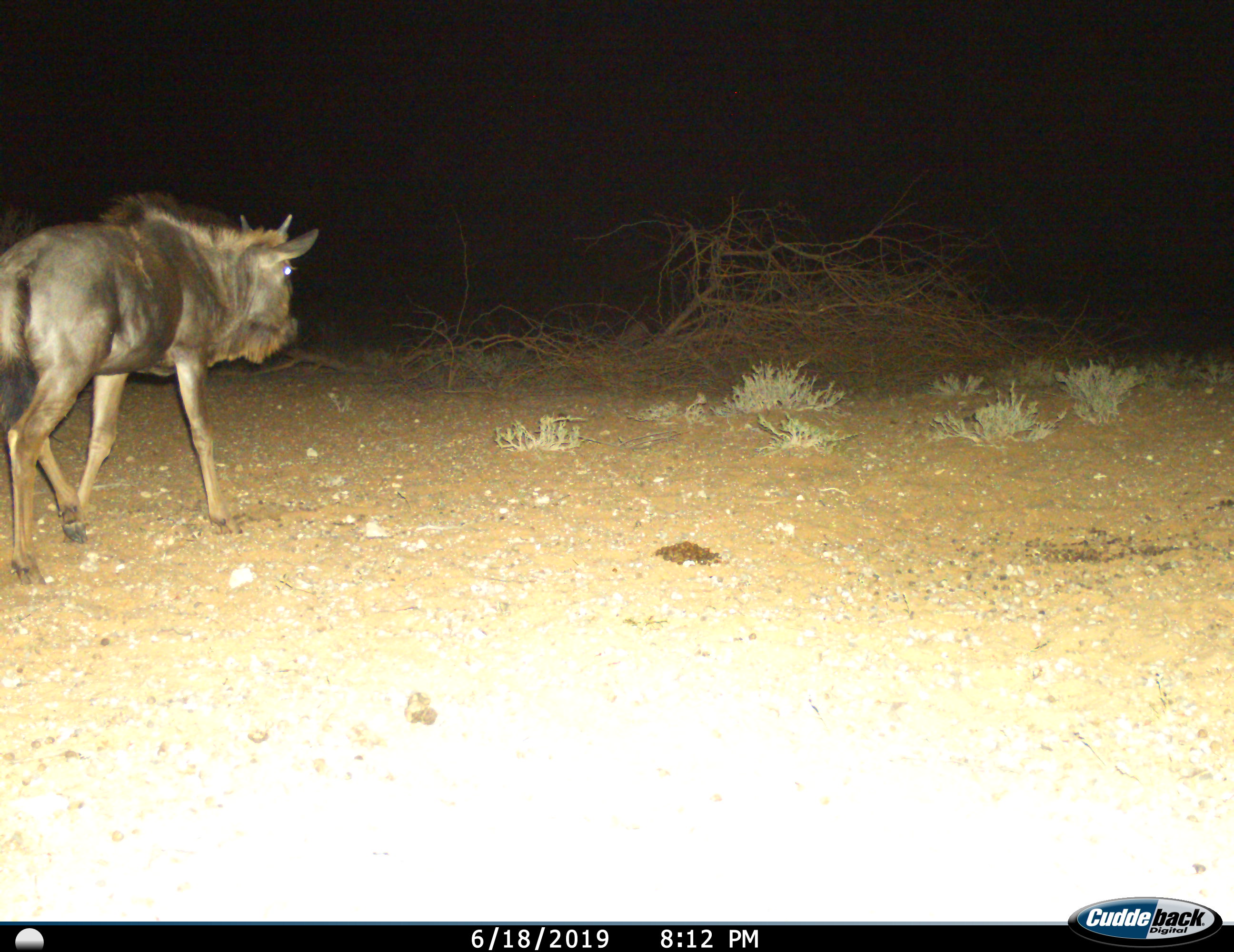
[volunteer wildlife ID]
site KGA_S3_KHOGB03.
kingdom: Animalia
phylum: Chordata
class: Mammalia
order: Artiodactyla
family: Bovidae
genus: Connochaetes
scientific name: Connochaetes taurinus taurinus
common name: blue wildebeest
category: wildebeestblue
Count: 1.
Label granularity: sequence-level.